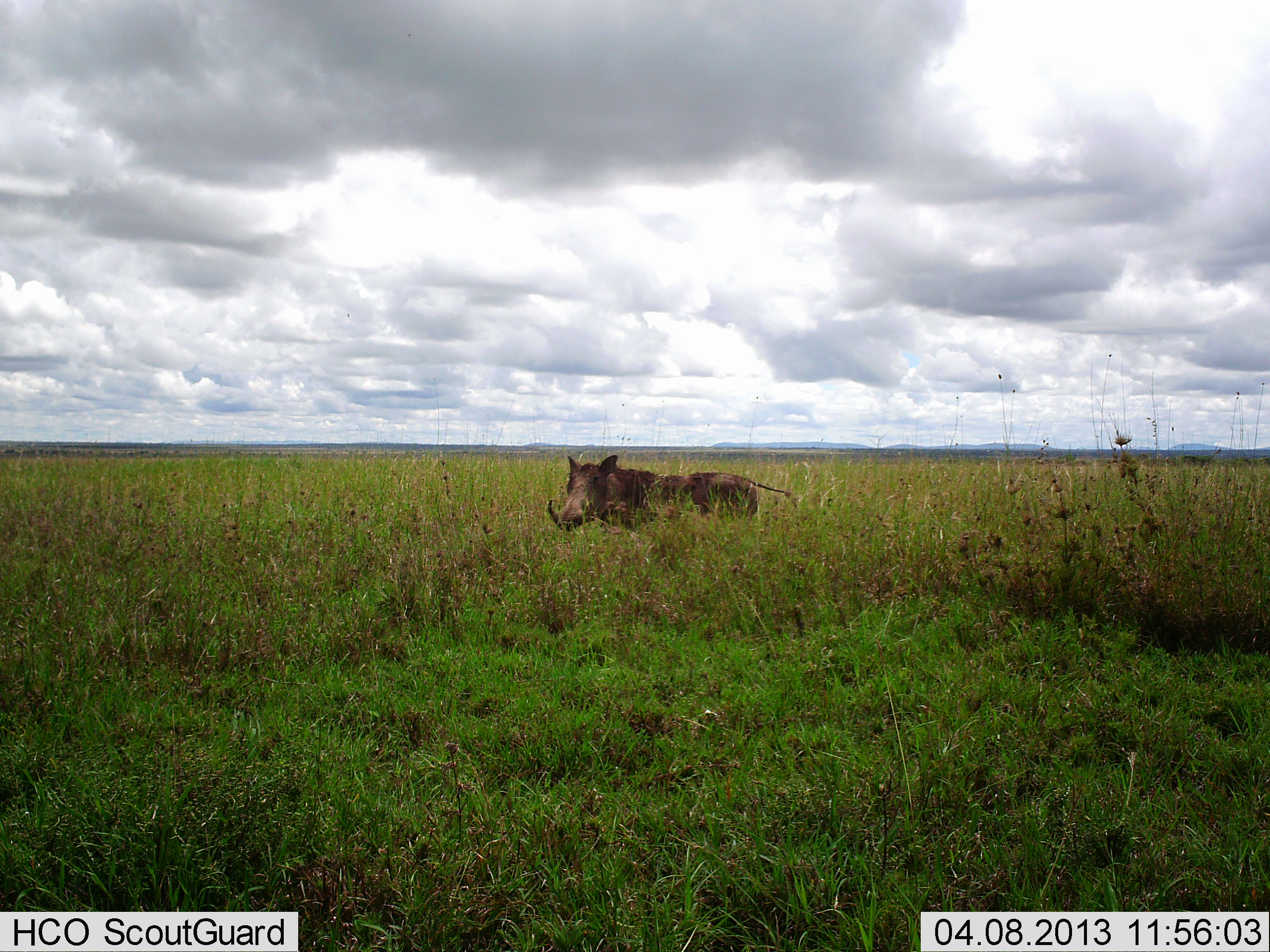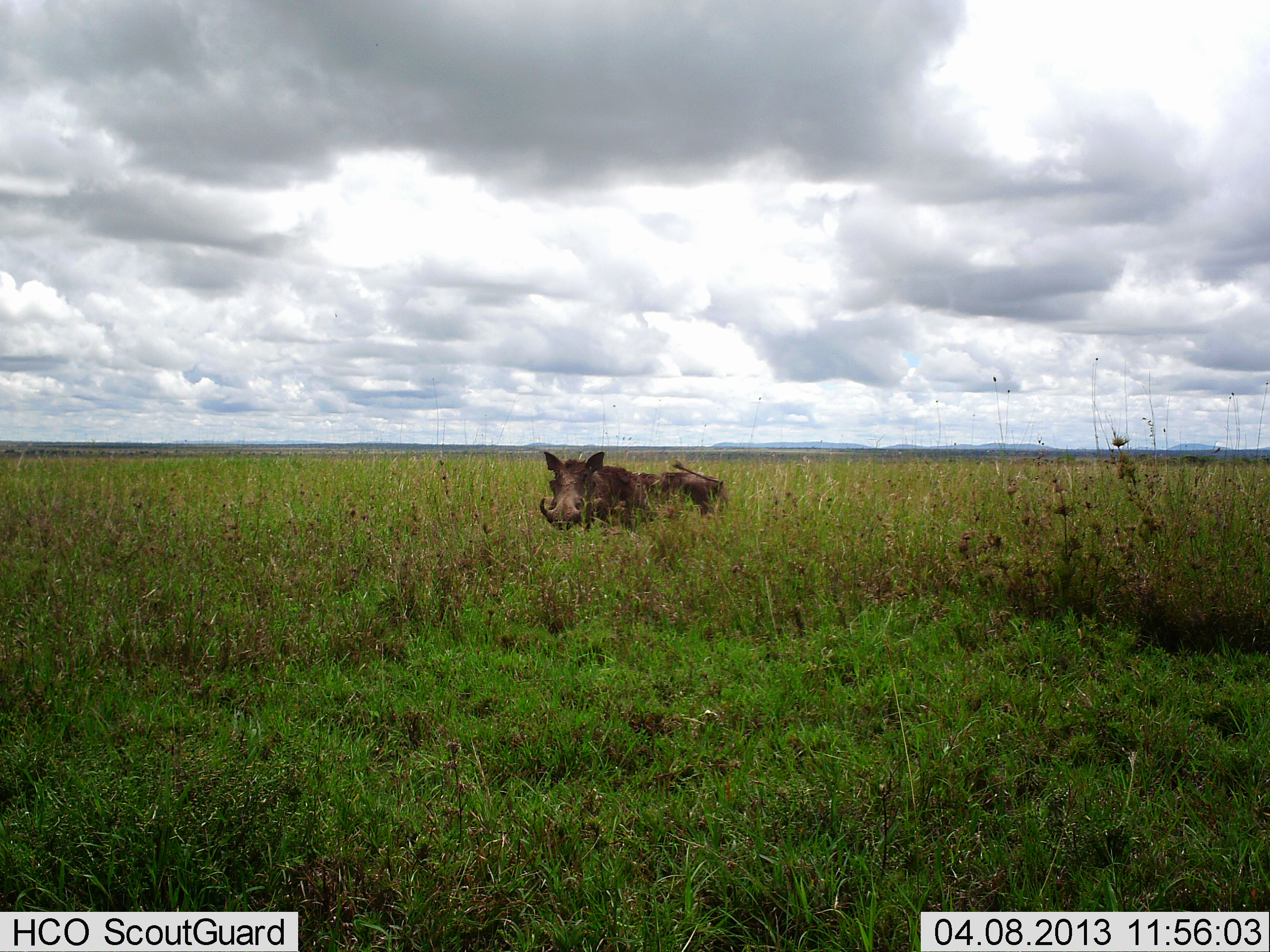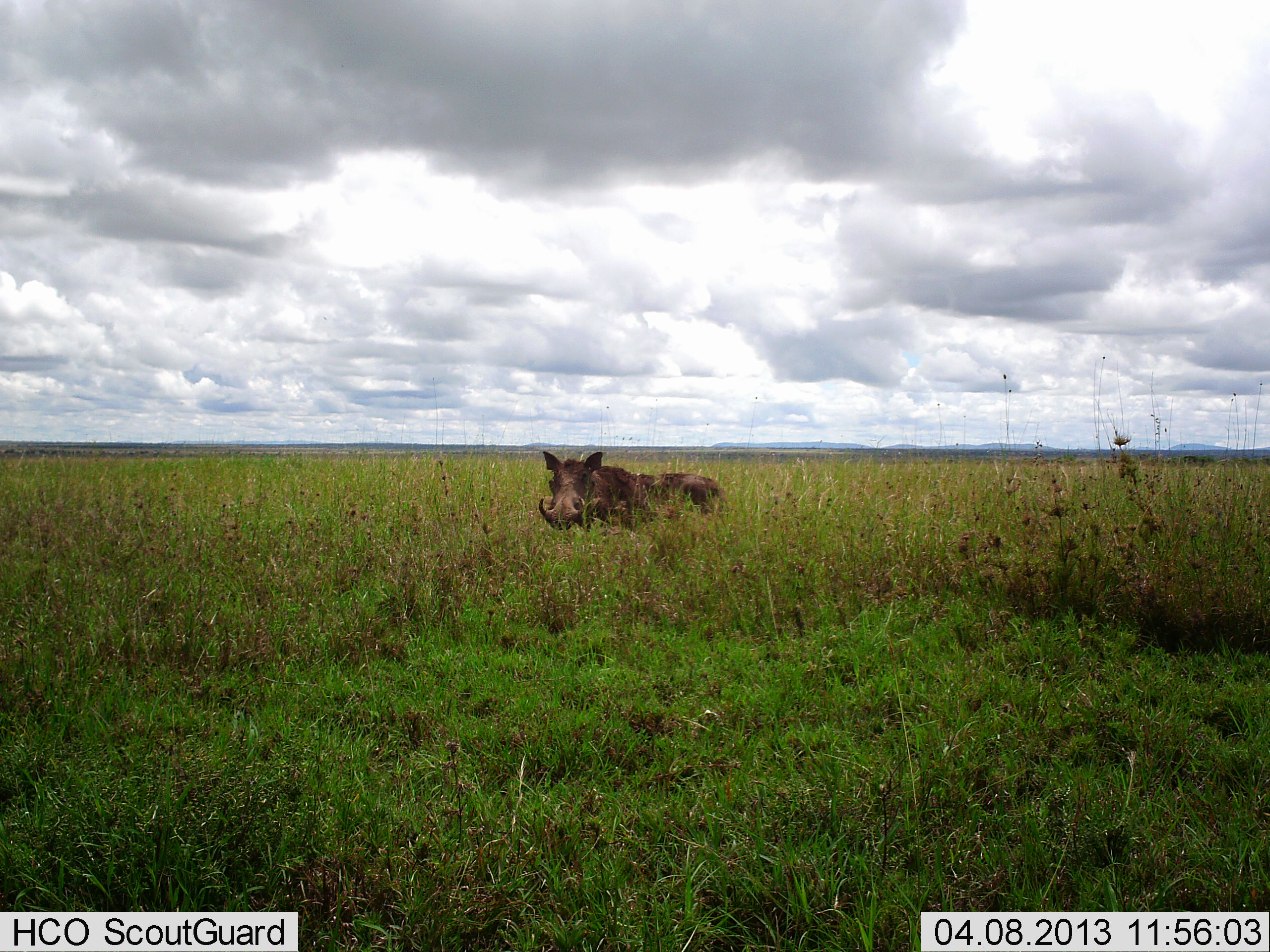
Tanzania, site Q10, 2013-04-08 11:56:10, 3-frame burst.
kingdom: Animalia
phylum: Chordata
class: Mammalia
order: Artiodactyla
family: Suidae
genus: Phacochoerus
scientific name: Phacochoerus africanus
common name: warthog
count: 1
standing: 67%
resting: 2%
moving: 31%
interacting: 0%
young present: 0%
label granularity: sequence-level